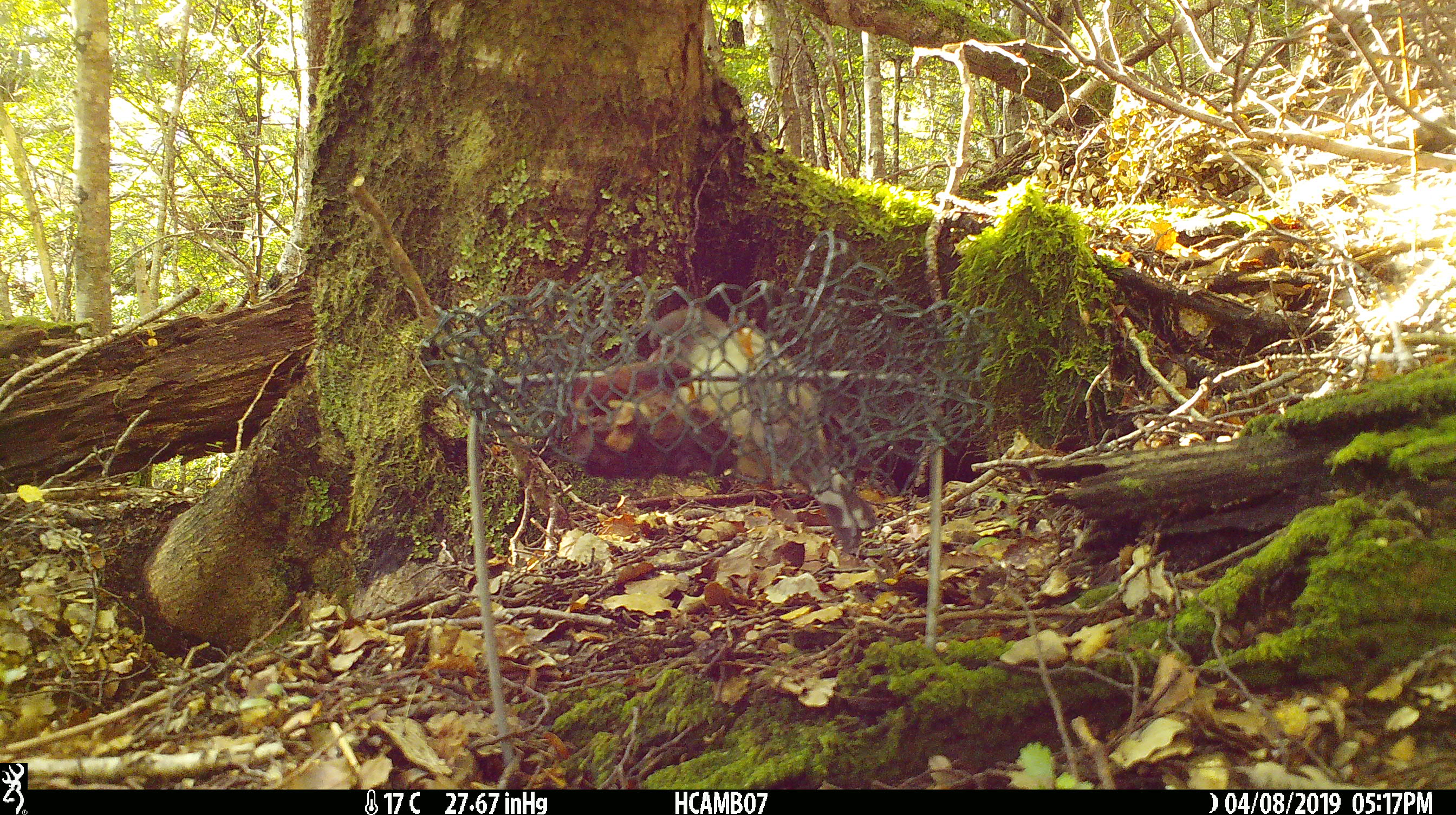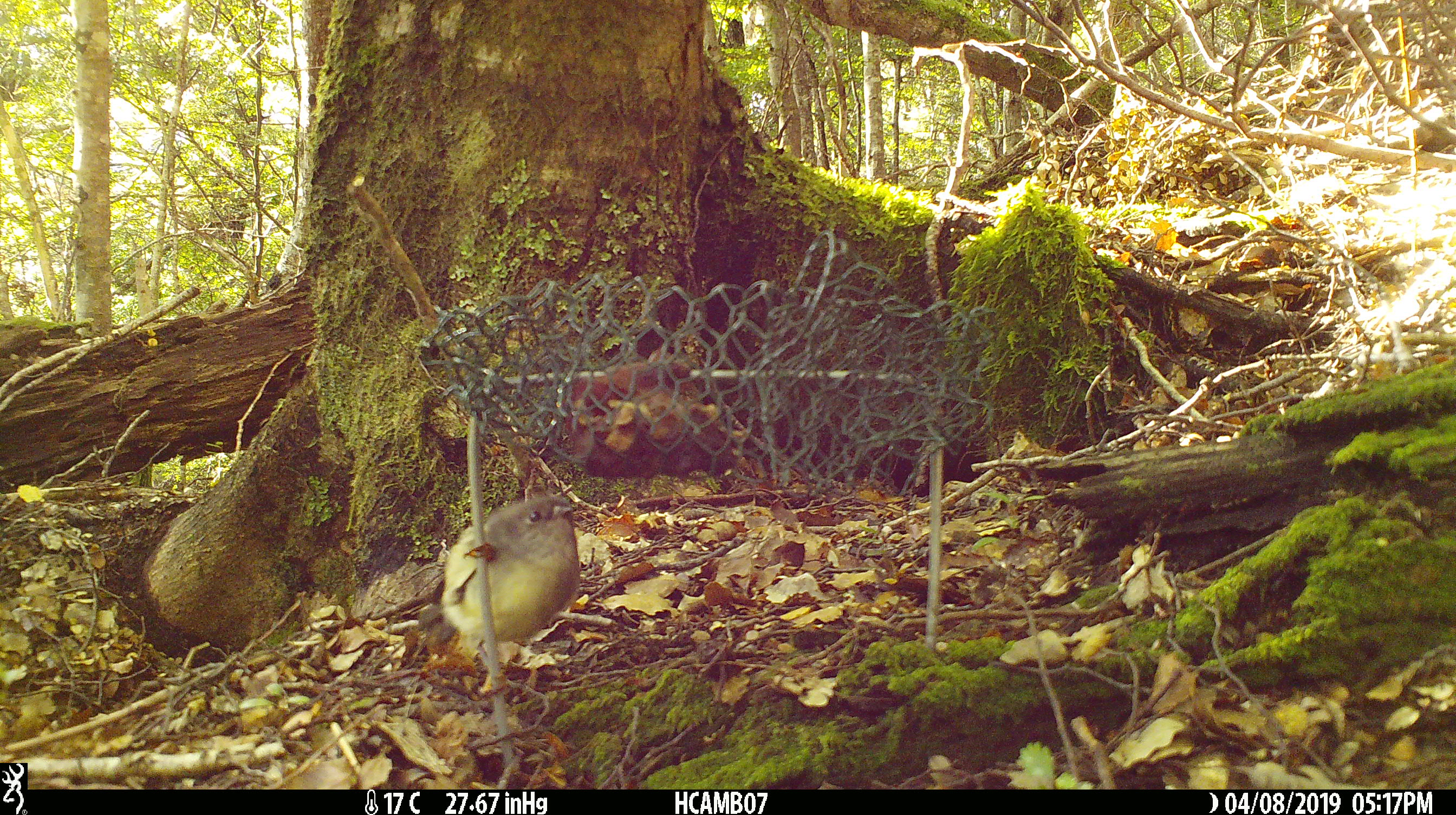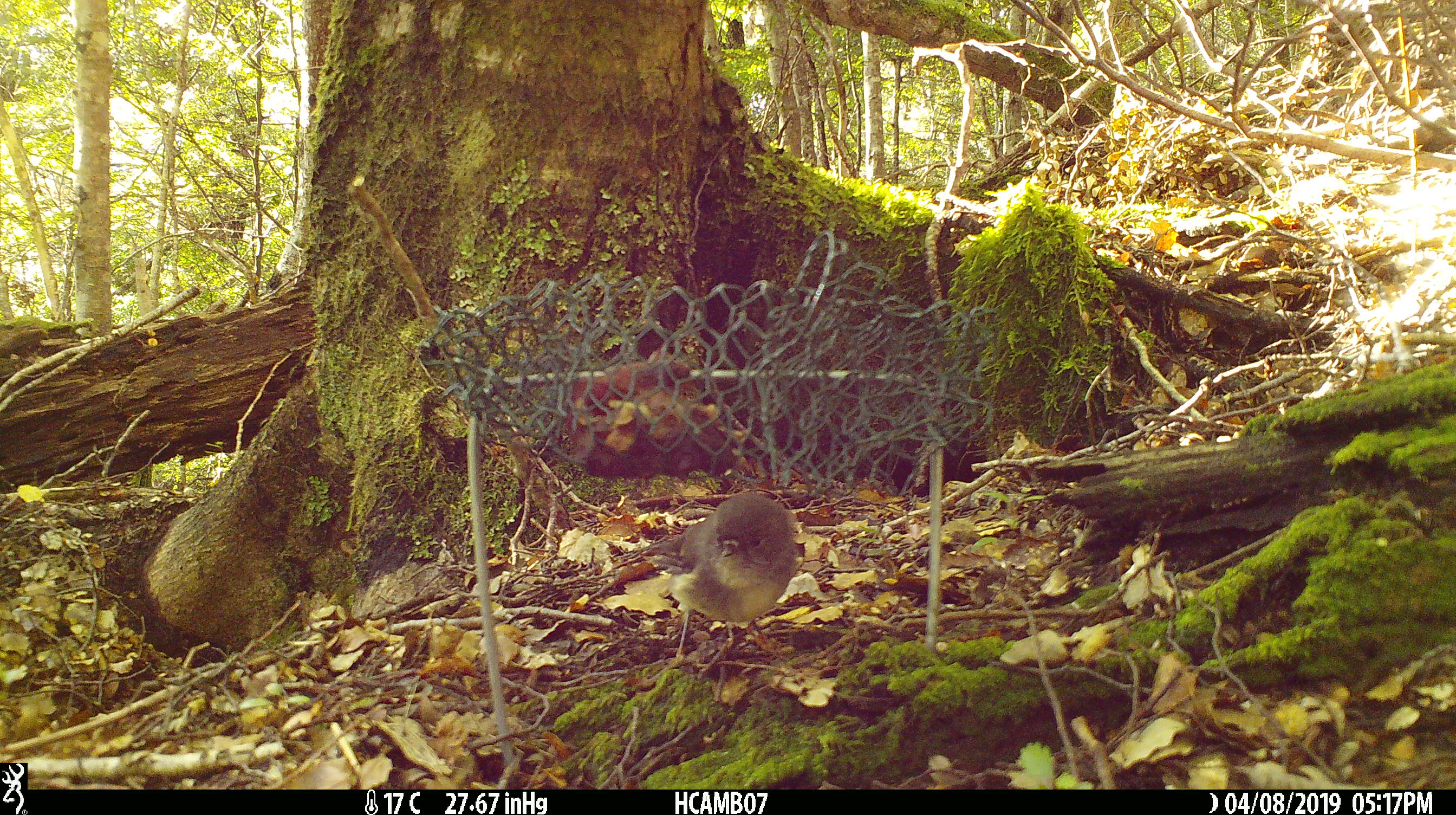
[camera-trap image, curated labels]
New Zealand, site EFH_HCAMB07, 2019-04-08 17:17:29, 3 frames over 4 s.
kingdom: Animalia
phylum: Chordata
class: Aves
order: Passeriformes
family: Petroicidae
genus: Petroica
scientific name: Petroica macrocephala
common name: tomtit